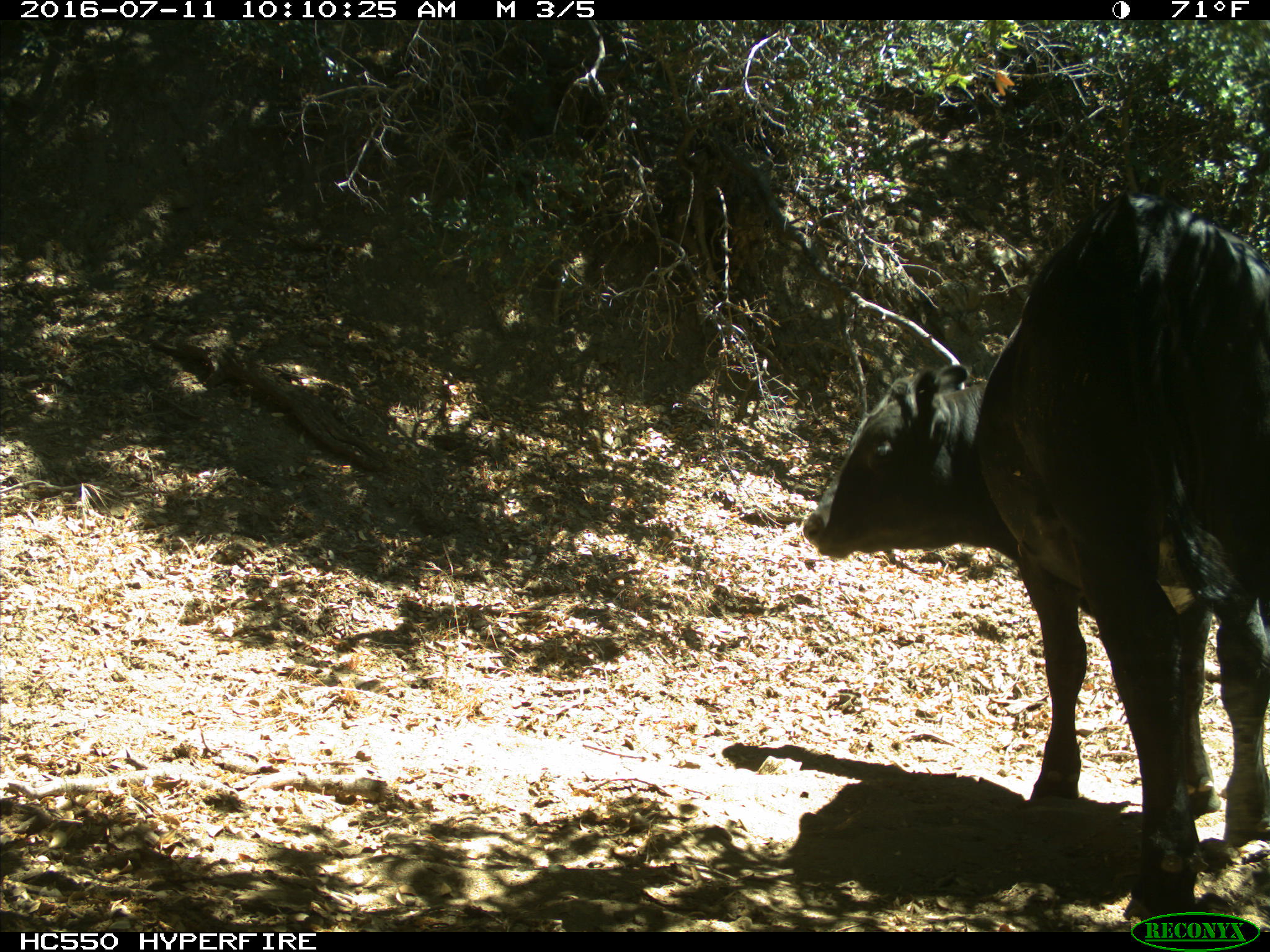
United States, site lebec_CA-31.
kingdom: Animalia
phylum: Chordata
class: Mammalia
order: Artiodactyla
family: Bovidae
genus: Bos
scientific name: Bos taurus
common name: domestic cow